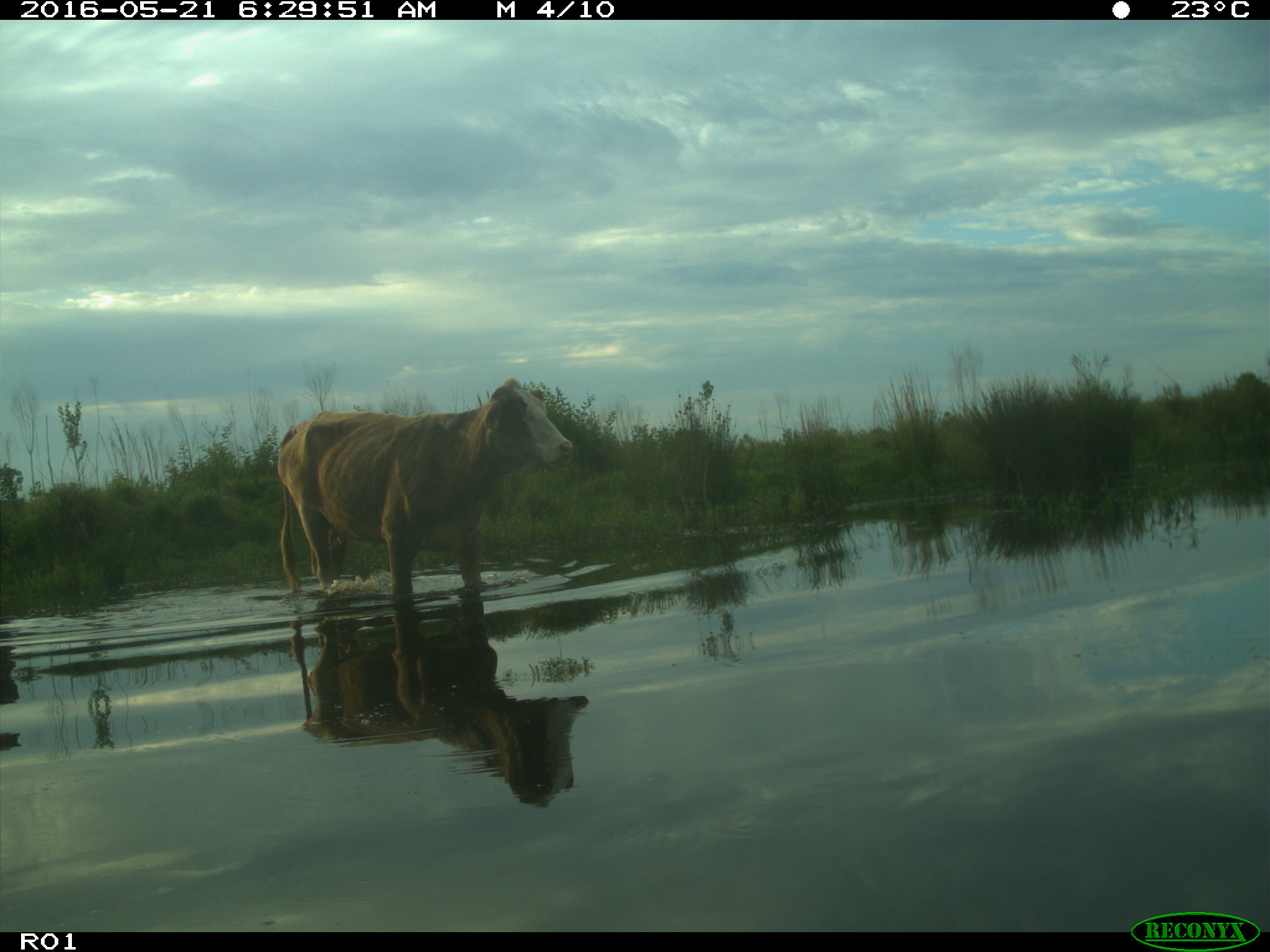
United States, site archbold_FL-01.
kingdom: Animalia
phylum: Chordata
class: Mammalia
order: Artiodactyla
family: Bovidae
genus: Bos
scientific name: Bos taurus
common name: domestic cow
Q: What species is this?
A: Bos taurus (domestic cow).